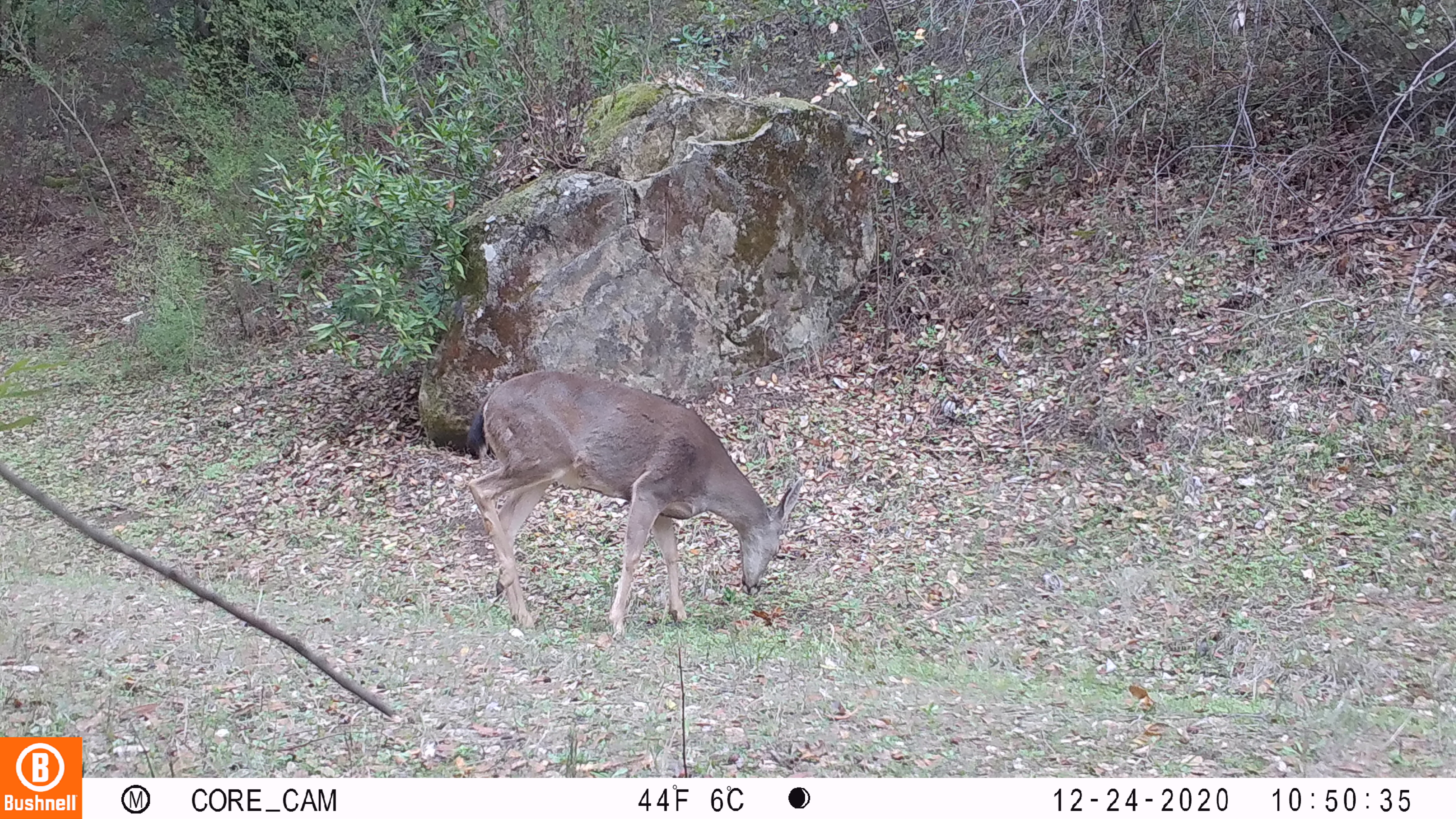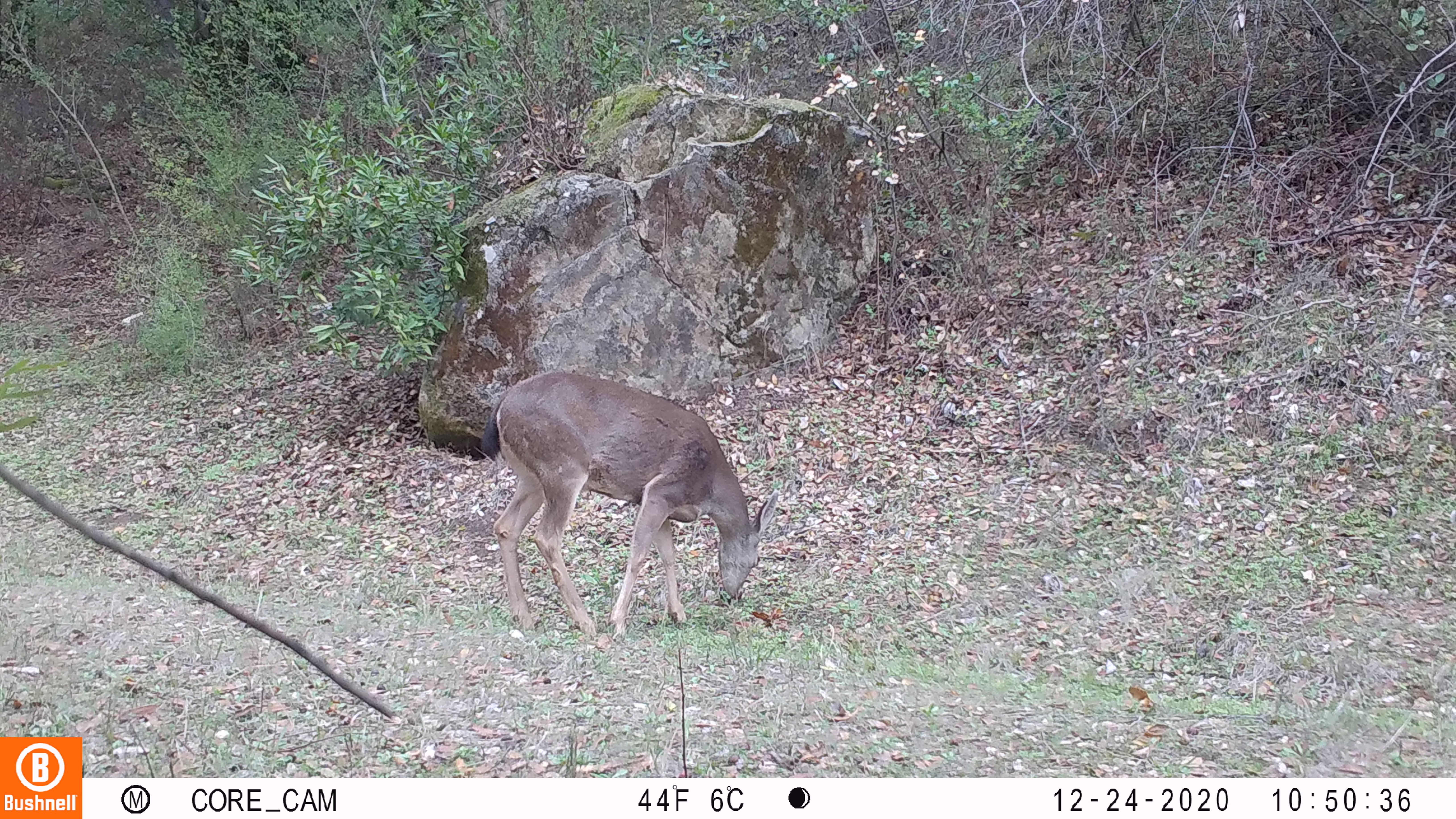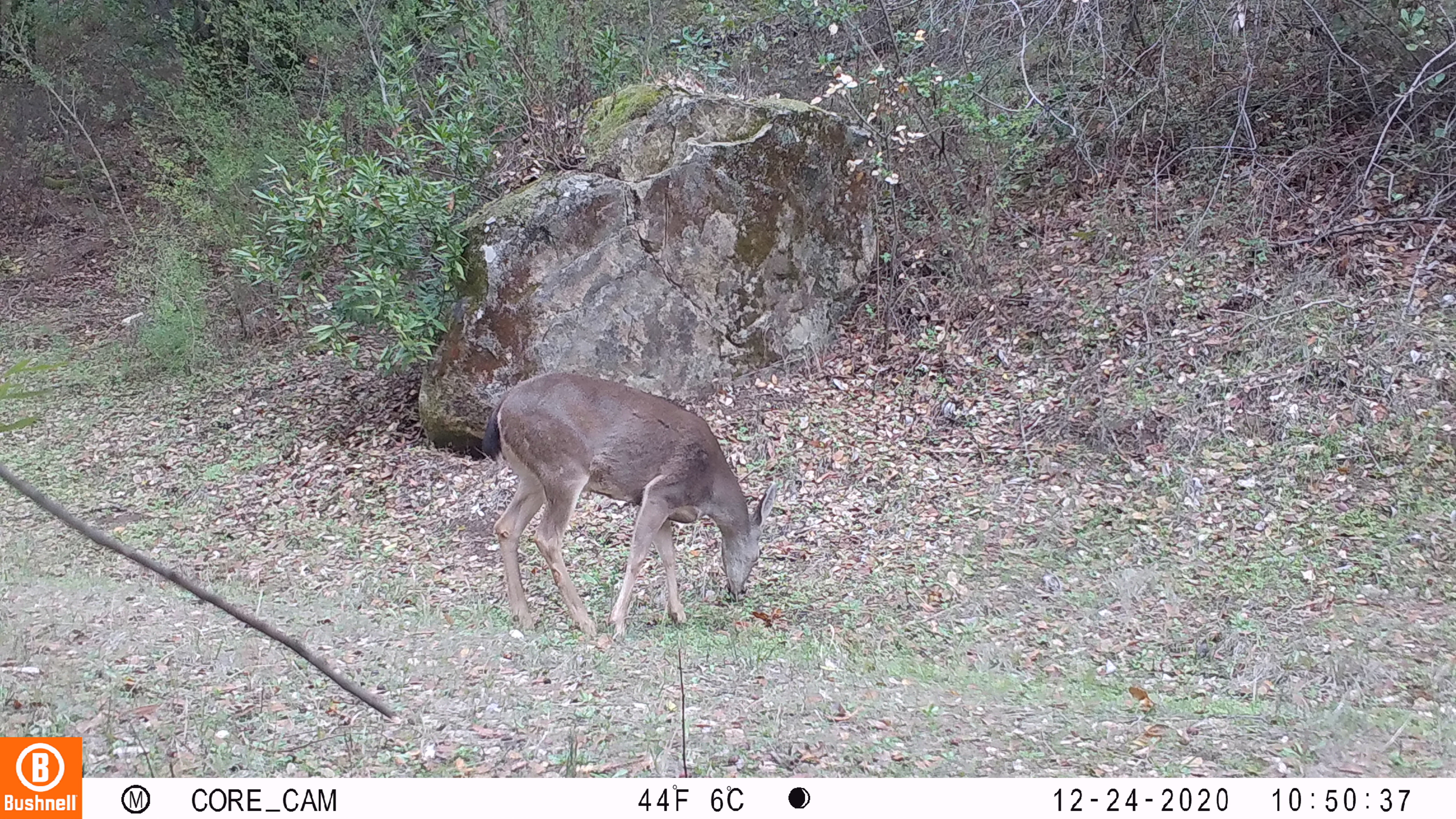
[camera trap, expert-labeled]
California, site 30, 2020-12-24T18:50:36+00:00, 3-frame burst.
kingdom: Animalia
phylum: Chordata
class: Mammalia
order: Artiodactyla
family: Cervidae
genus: Odocoileus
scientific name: Odocoileus hemionus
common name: mule deer